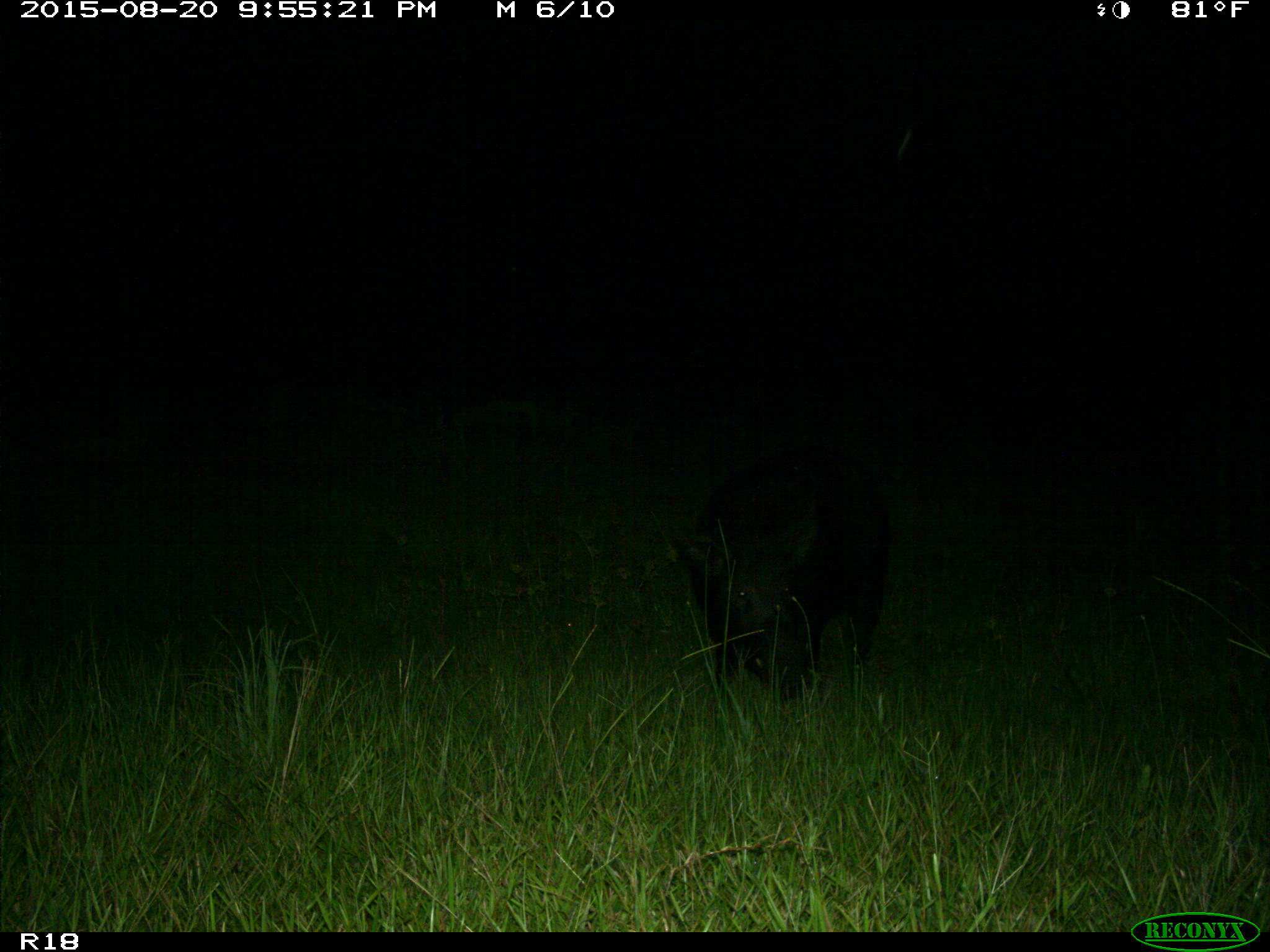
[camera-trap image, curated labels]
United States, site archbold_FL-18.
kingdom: Animalia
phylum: Chordata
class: Mammalia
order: Artiodactyla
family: Suidae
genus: Sus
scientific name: Sus scrofa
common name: wild boar